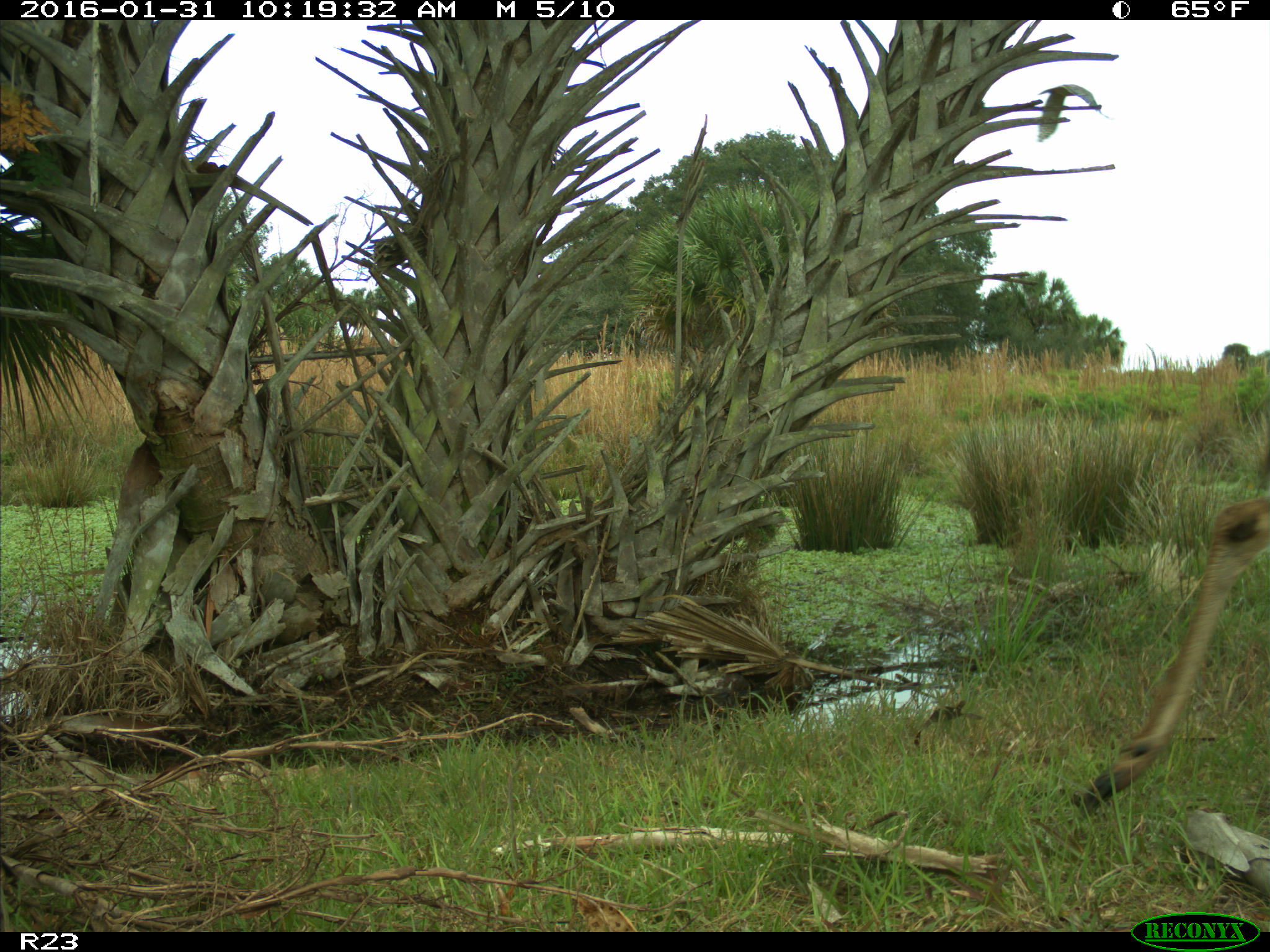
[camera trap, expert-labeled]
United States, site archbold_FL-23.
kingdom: Animalia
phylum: Chordata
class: Mammalia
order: Artiodactyla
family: Cervidae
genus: Odocoileus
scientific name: Odocoileus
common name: deer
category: unidentified deer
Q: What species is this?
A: Unidentified deer (deer) (Odocoileus).